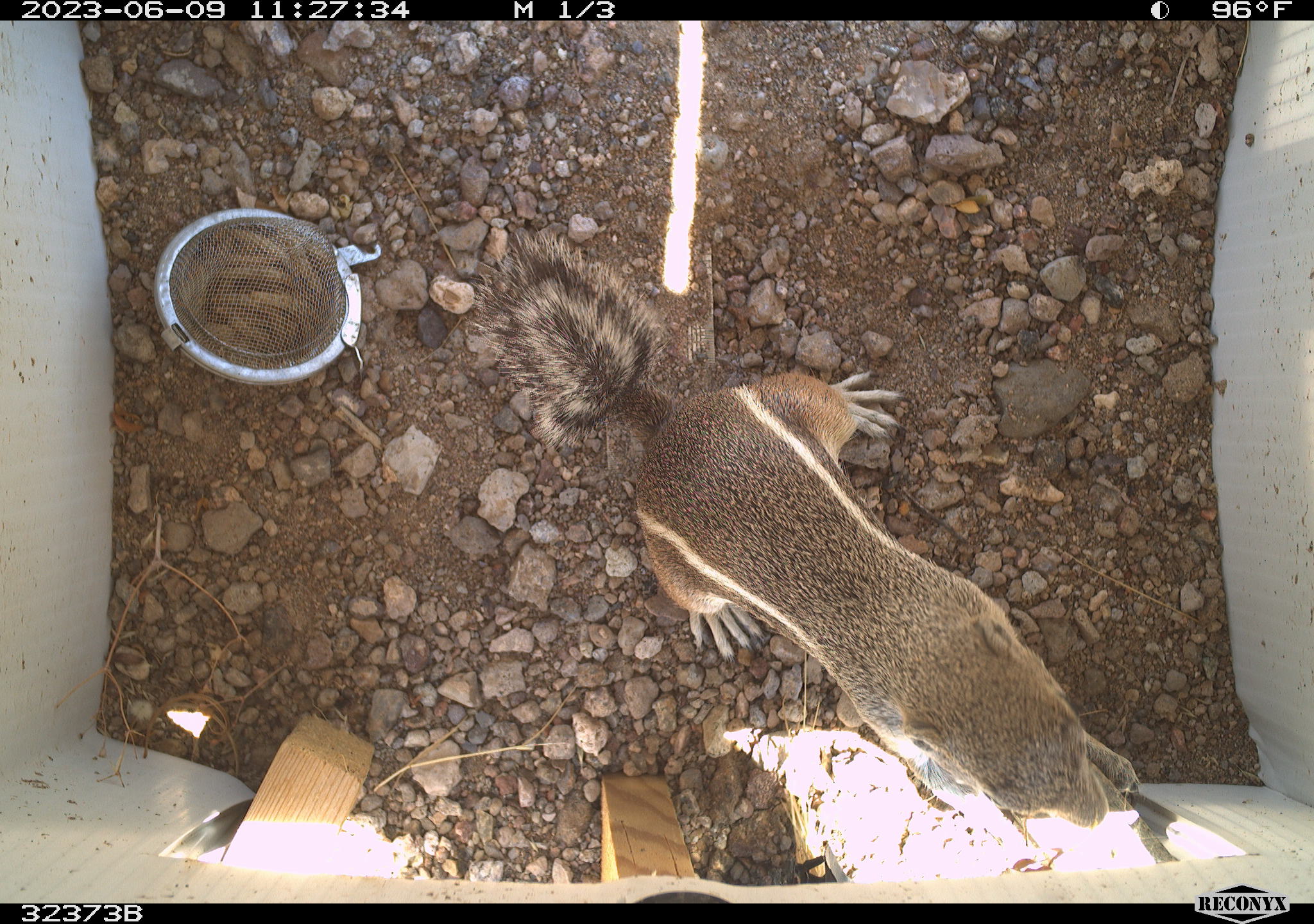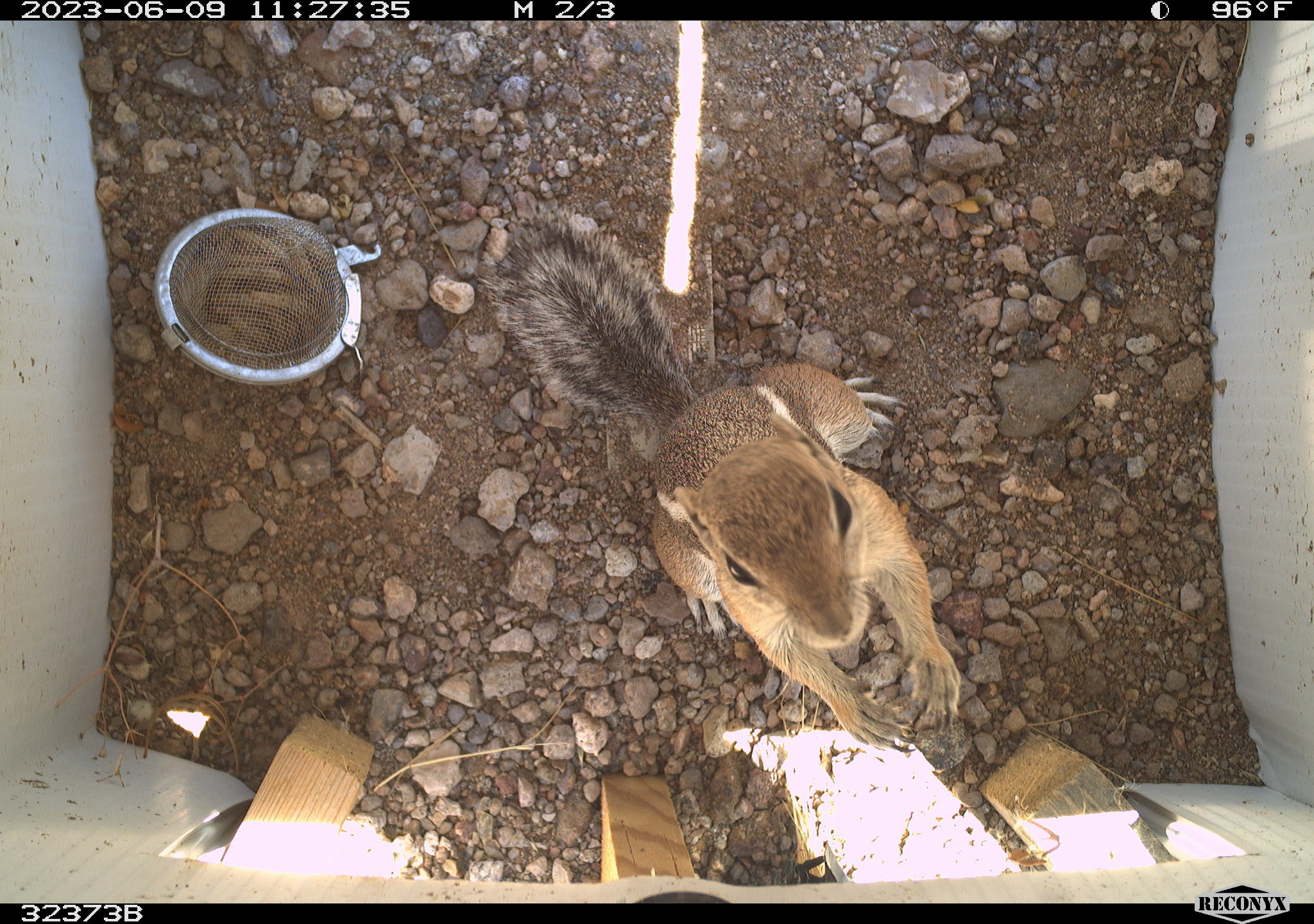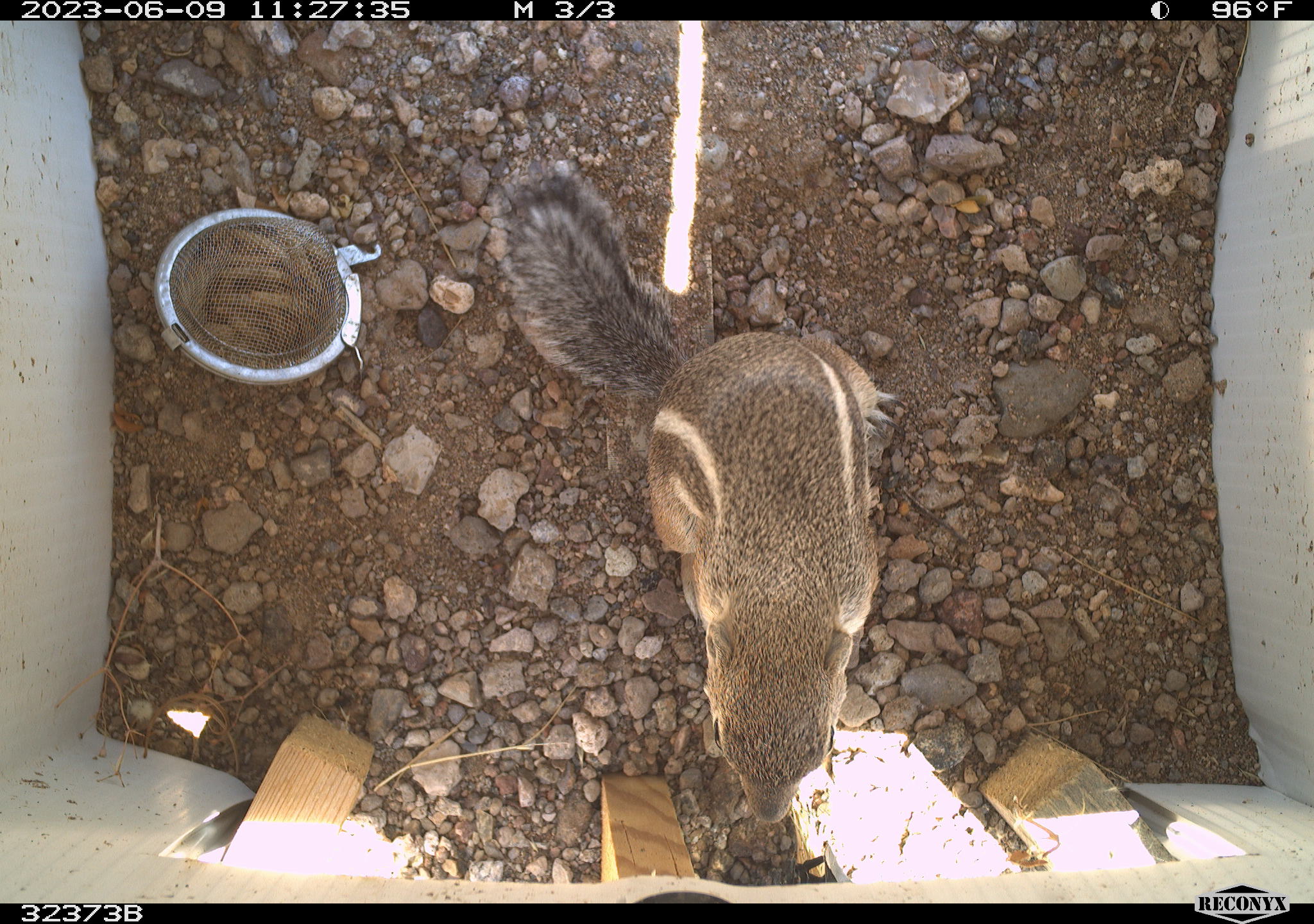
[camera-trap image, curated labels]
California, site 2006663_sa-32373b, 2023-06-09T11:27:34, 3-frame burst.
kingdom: Animalia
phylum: Chordata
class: Mammalia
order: Rodentia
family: Sciuridae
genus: Ammospermophilus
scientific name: Ammospermophilus leucurus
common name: white-tailed antelope squirrel